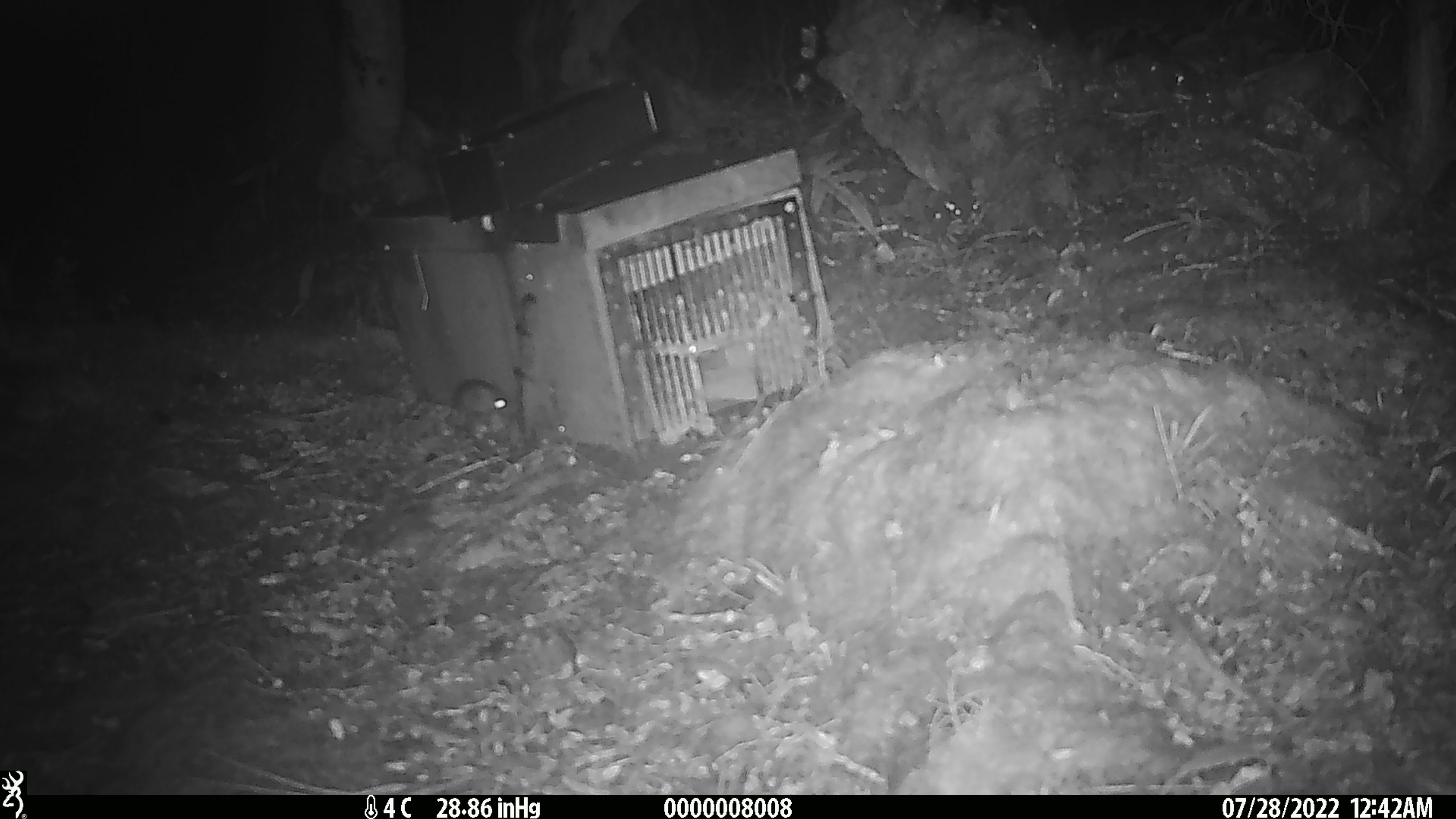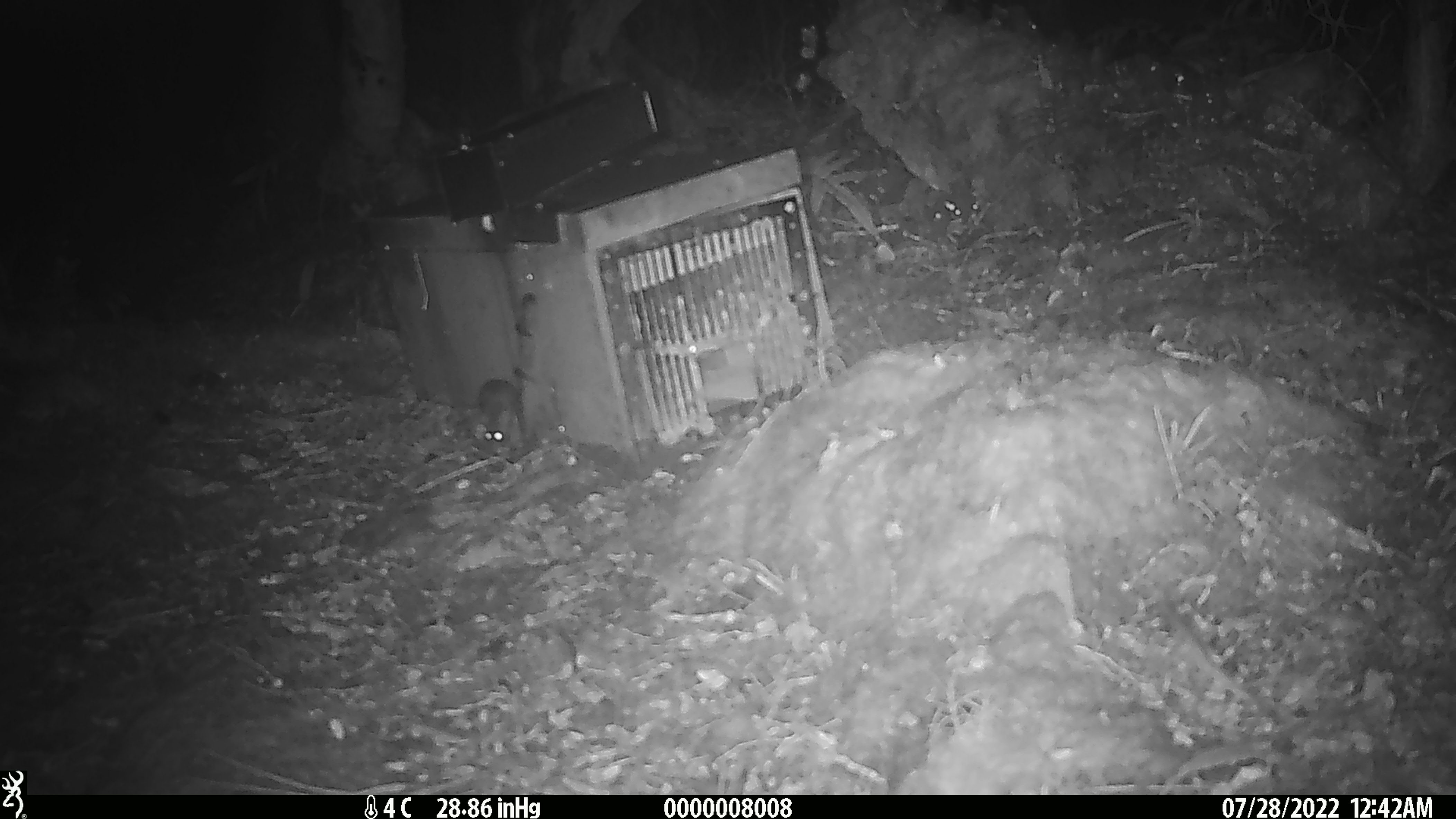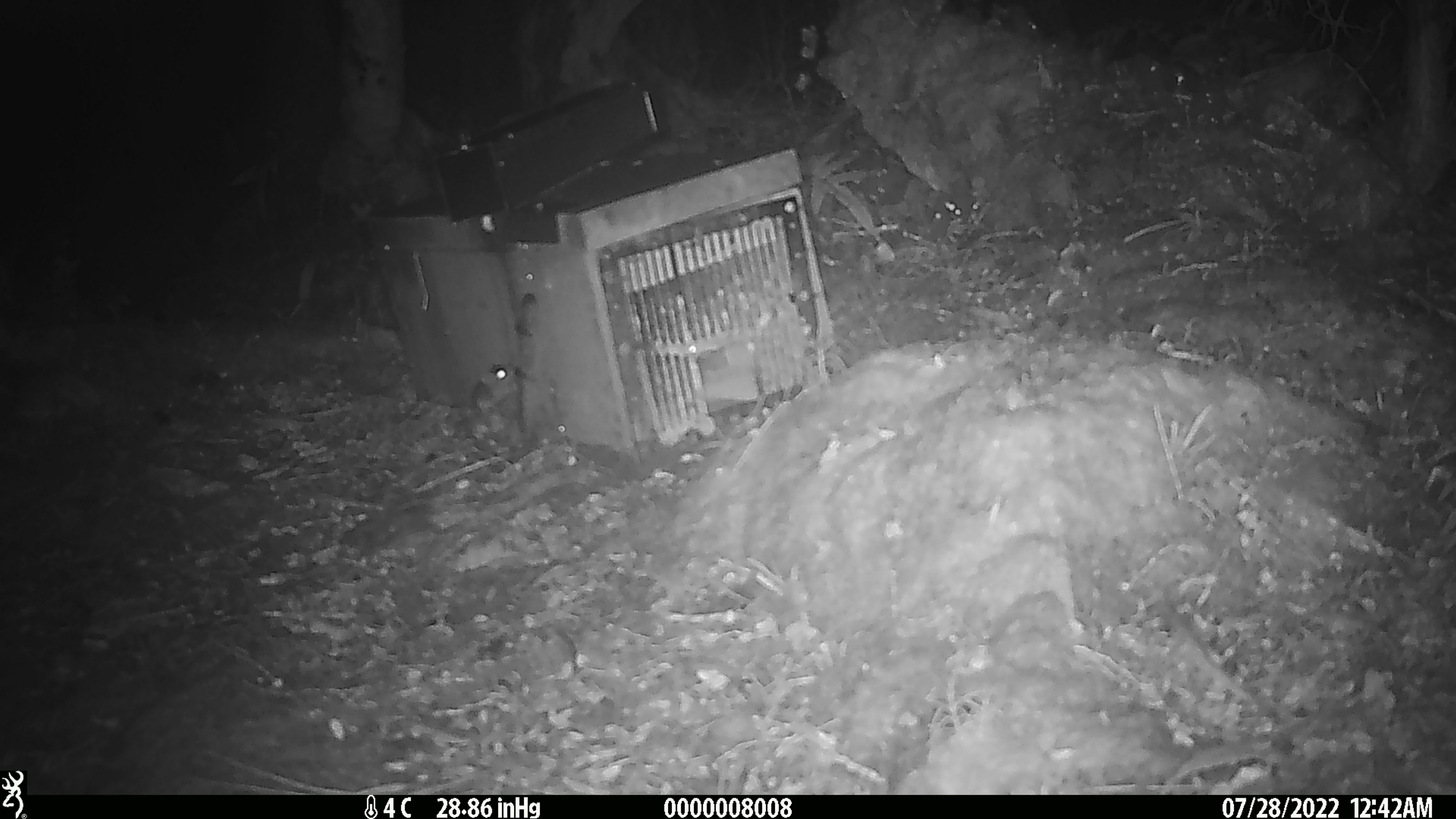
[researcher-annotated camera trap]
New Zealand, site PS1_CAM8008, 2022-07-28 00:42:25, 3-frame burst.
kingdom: Animalia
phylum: Chordata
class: Mammalia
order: Rodentia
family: Muridae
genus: Mus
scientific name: Mus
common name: mouse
Mouse (Mus).